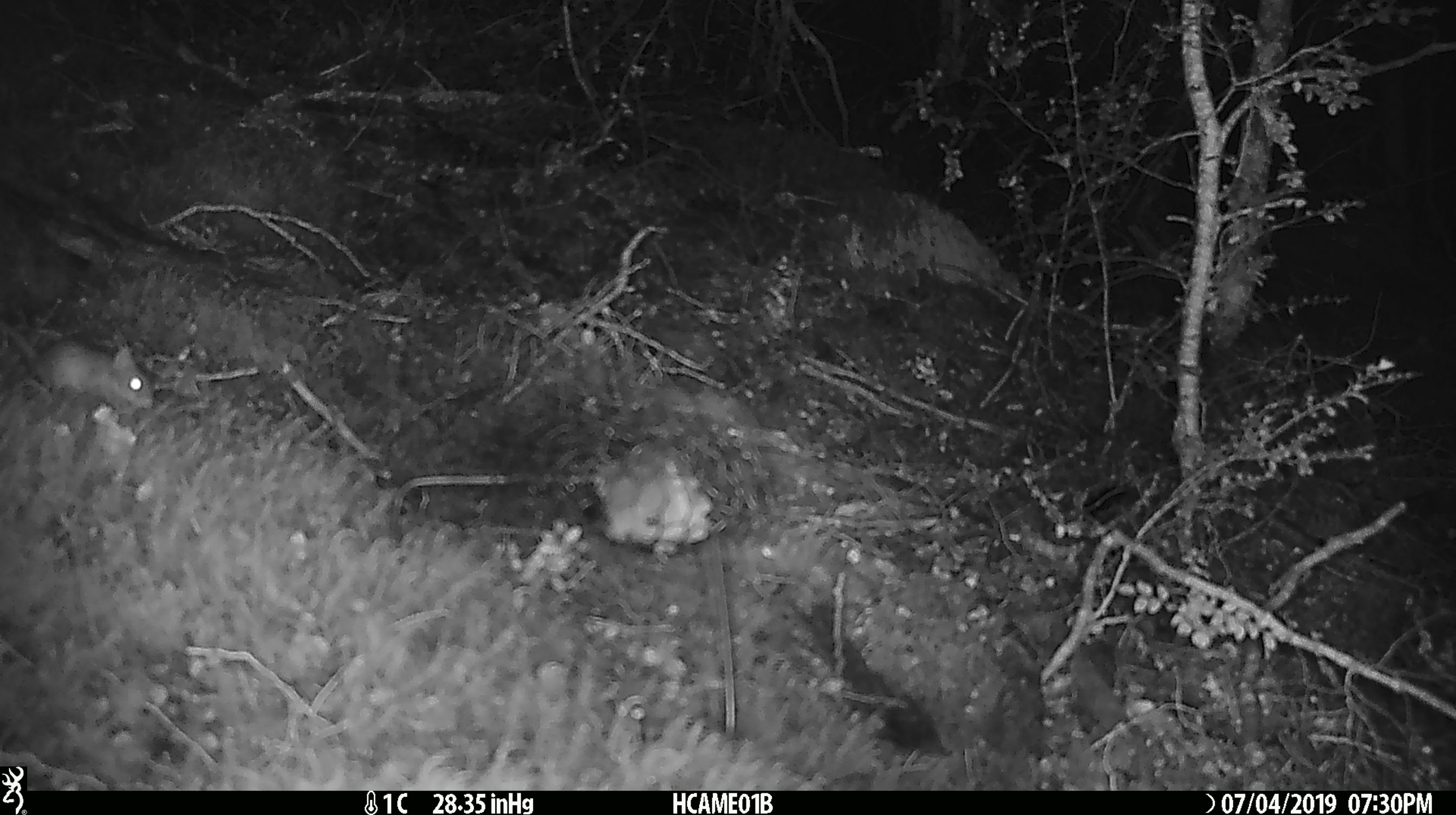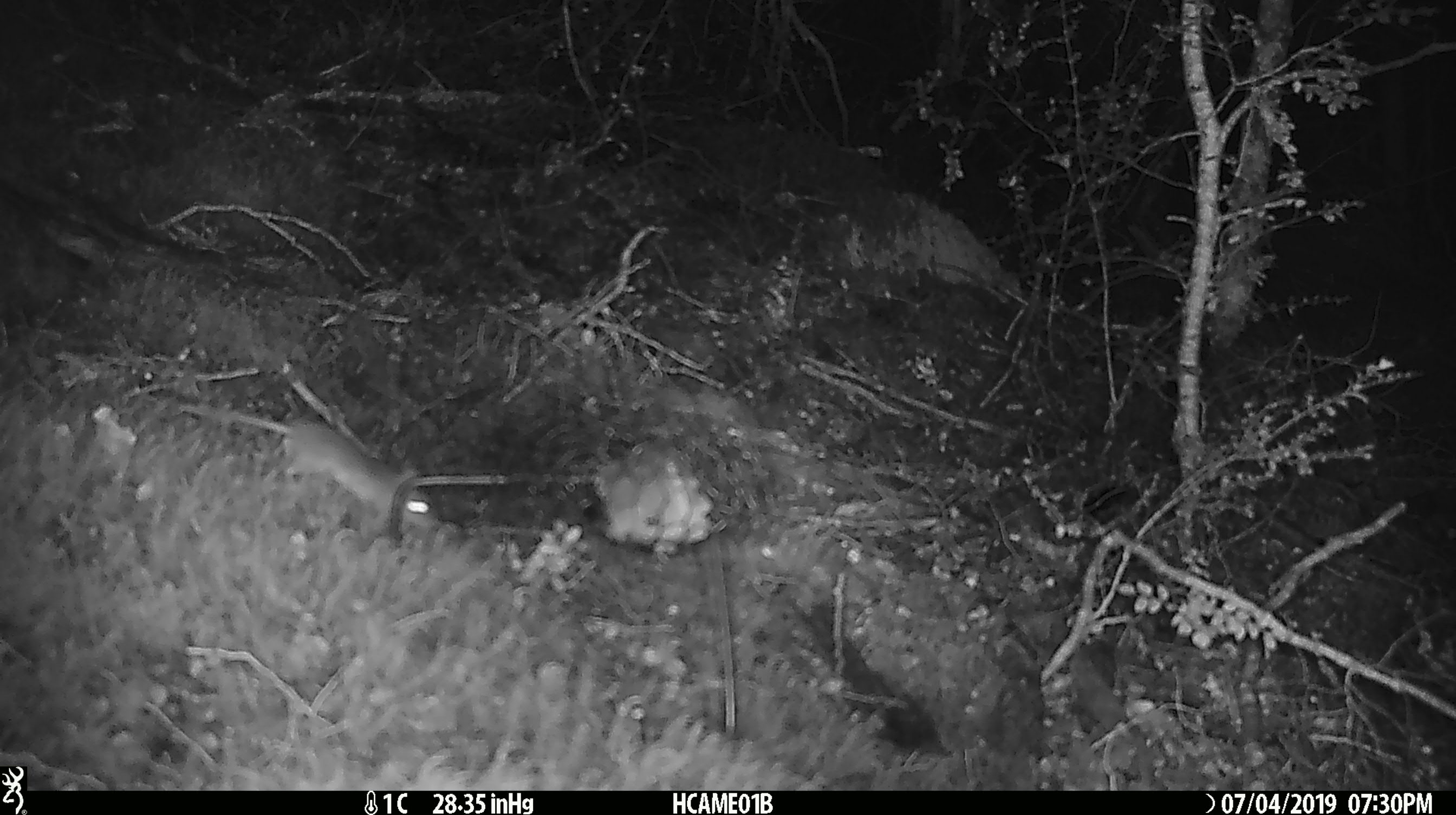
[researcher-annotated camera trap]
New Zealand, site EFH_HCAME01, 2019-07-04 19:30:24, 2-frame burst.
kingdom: Animalia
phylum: Chordata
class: Mammalia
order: Rodentia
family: Muridae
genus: Mus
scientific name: Mus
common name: mouse